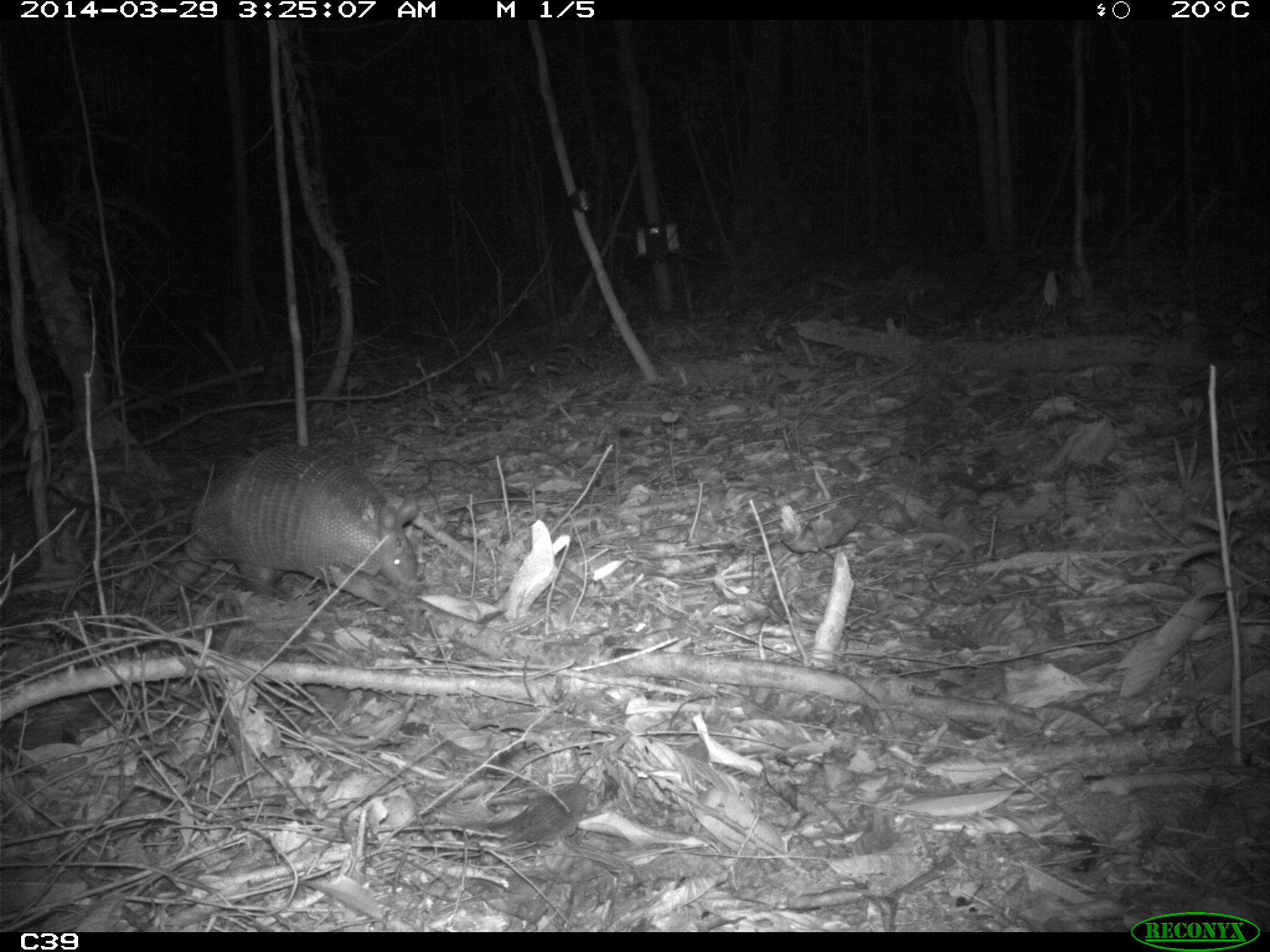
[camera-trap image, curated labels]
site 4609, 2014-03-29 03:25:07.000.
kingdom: Animalia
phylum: Chordata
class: Mammalia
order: Cingulata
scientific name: Cingulata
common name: armadillo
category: unknown armadillo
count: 1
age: adult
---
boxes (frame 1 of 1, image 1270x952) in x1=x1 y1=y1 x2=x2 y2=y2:
unknown armadillo: x1=109 y1=447 x2=417 y2=611